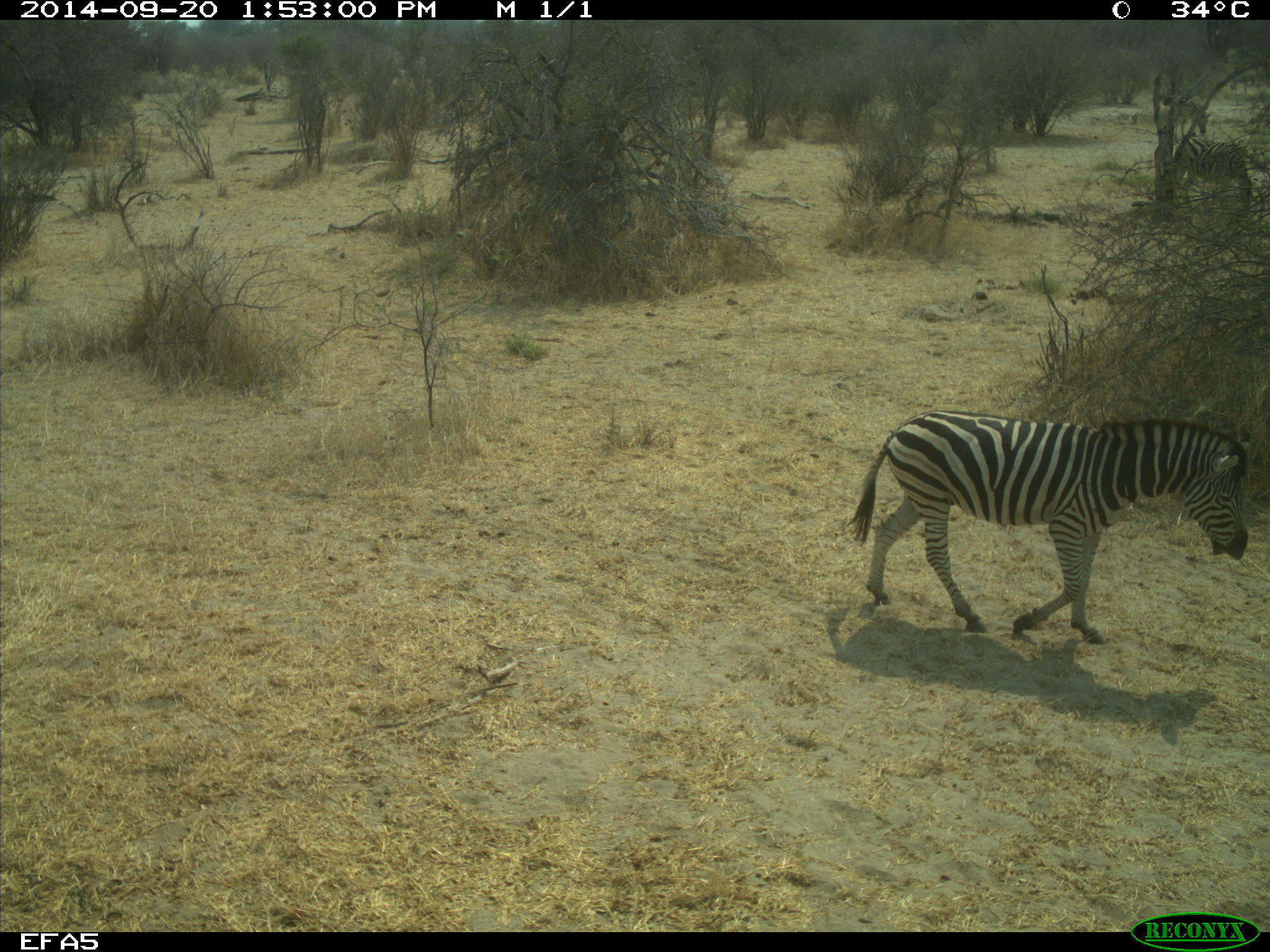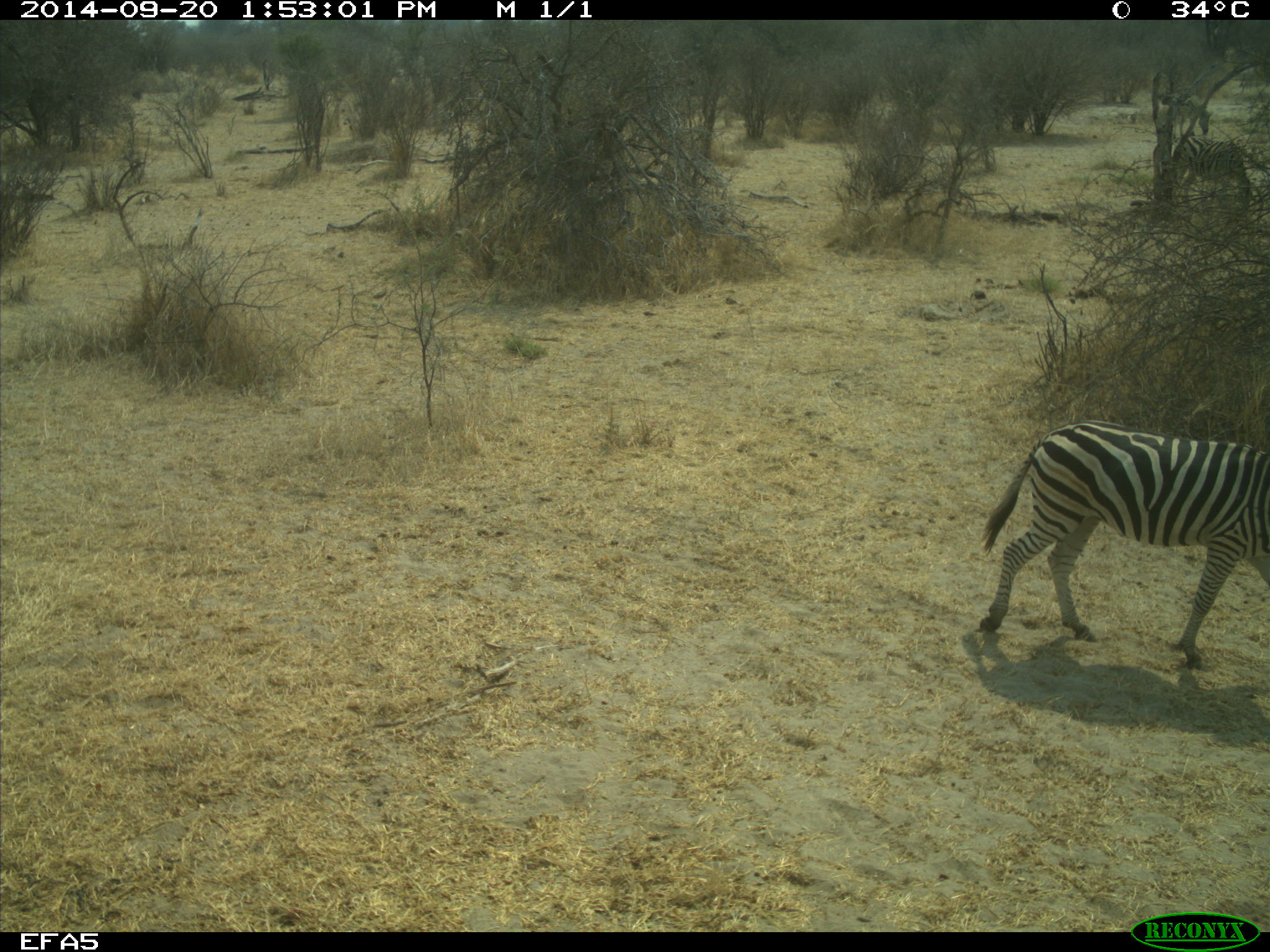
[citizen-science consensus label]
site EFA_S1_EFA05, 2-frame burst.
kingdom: Animalia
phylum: Chordata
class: Mammalia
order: Perissodactyla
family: Equidae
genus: Equus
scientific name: Equus quagga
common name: plains zebra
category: zebraplains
Zebraplains (plains zebra) (Equus quagga), count 3. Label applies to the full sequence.